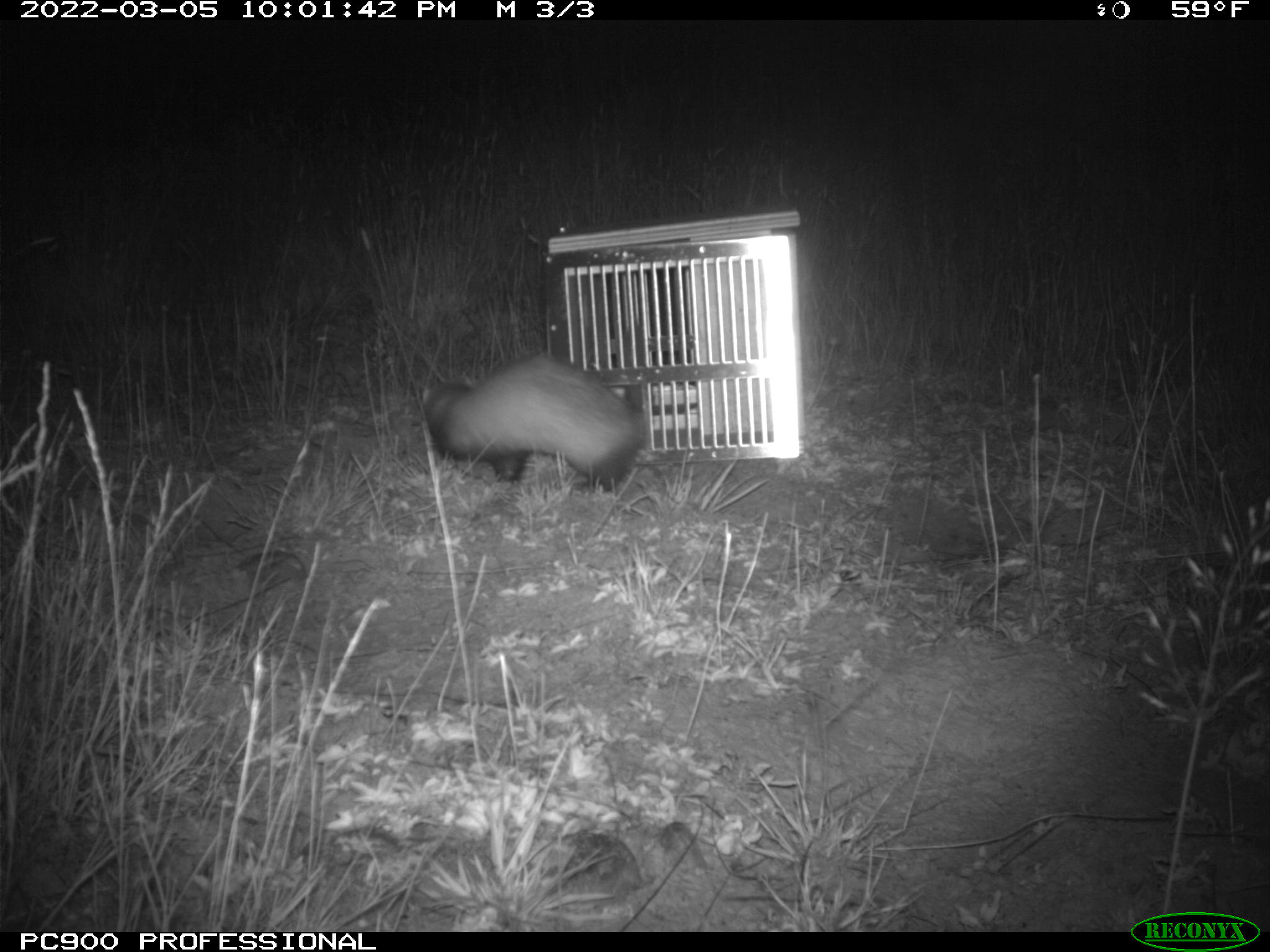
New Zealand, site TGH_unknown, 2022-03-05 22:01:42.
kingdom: Animalia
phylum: Chordata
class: Mammalia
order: Carnivora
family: Mustelidae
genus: Mustela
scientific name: Mustela furo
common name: ferret